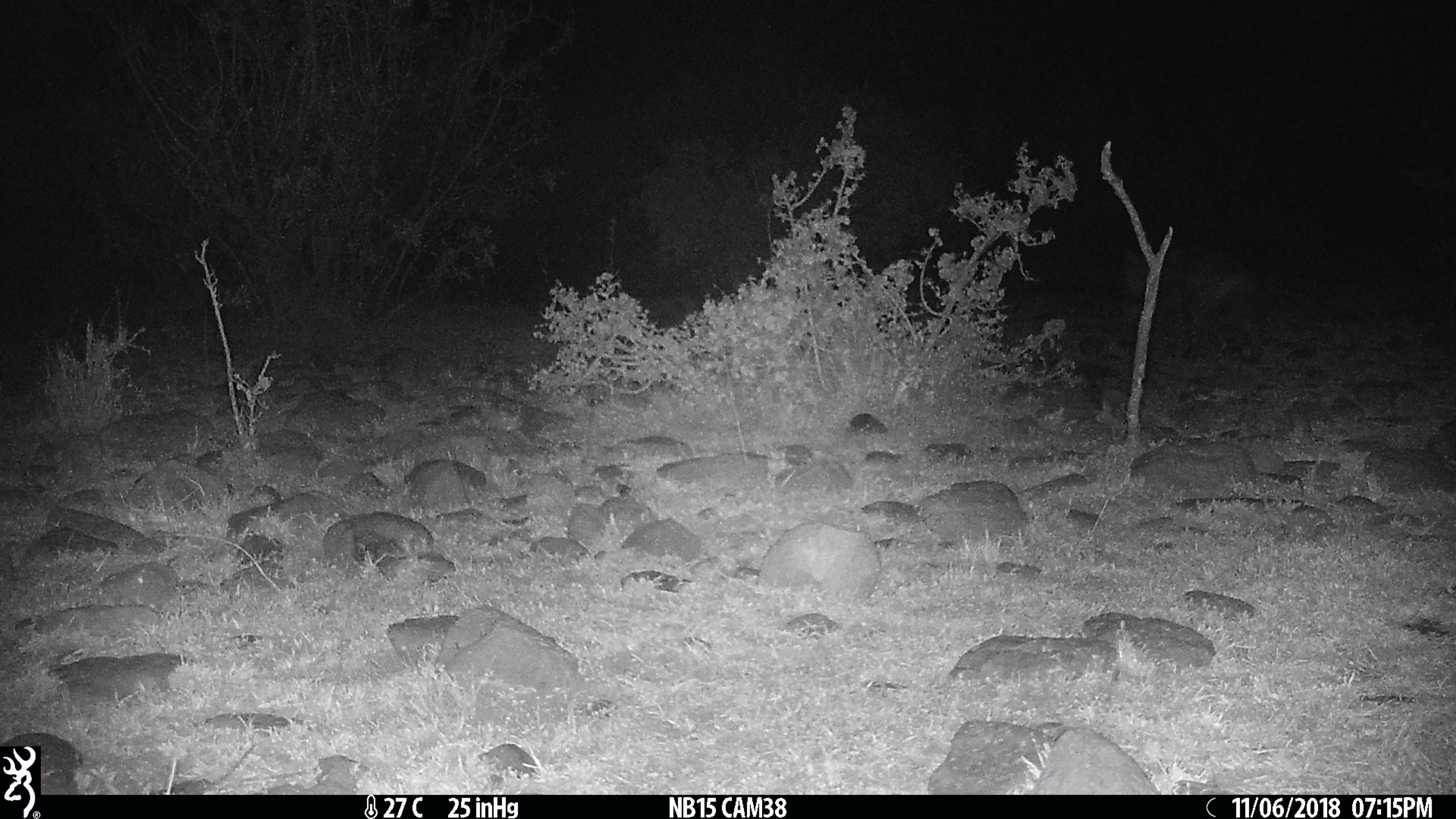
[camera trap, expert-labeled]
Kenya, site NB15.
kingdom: Animalia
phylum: Chordata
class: Mammalia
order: Carnivora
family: Hyaenidae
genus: Crocuta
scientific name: Crocuta crocuta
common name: spotted hyena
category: hyena spotted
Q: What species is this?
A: Hyena spotted (spotted hyena) (Crocuta crocuta).